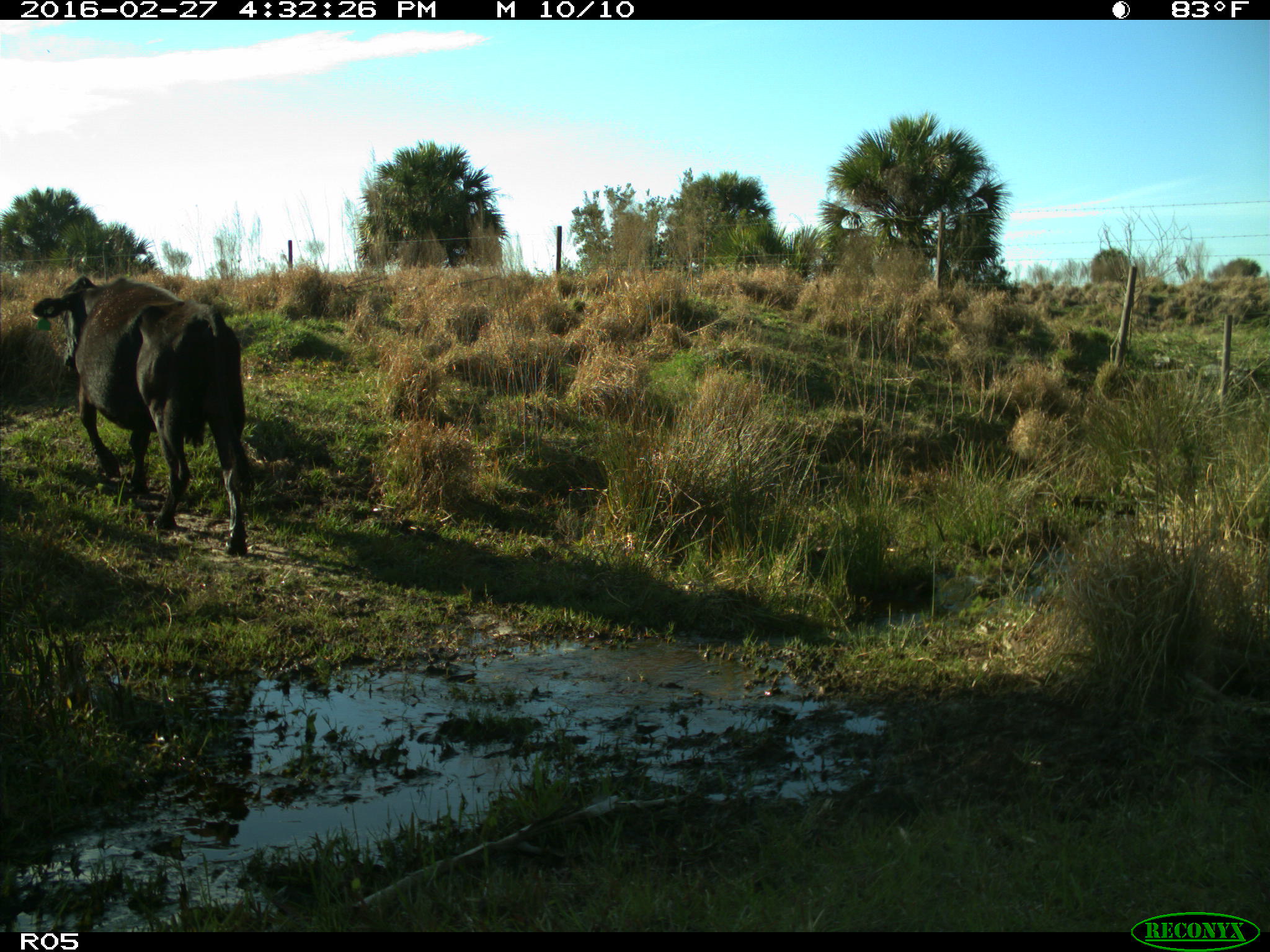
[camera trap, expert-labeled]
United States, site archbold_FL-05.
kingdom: Animalia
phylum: Chordata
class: Mammalia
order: Artiodactyla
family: Bovidae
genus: Bos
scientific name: Bos taurus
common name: domestic cow